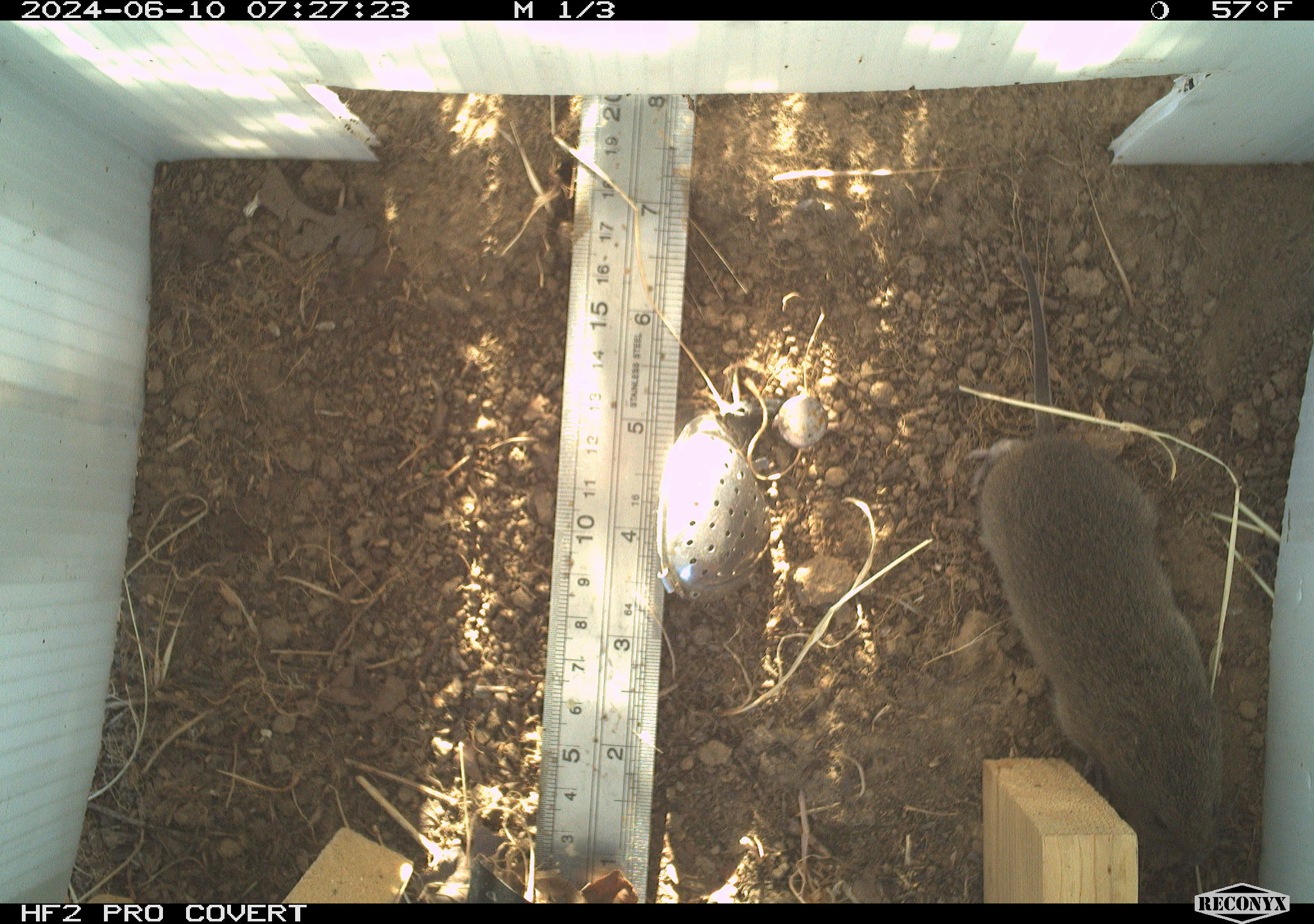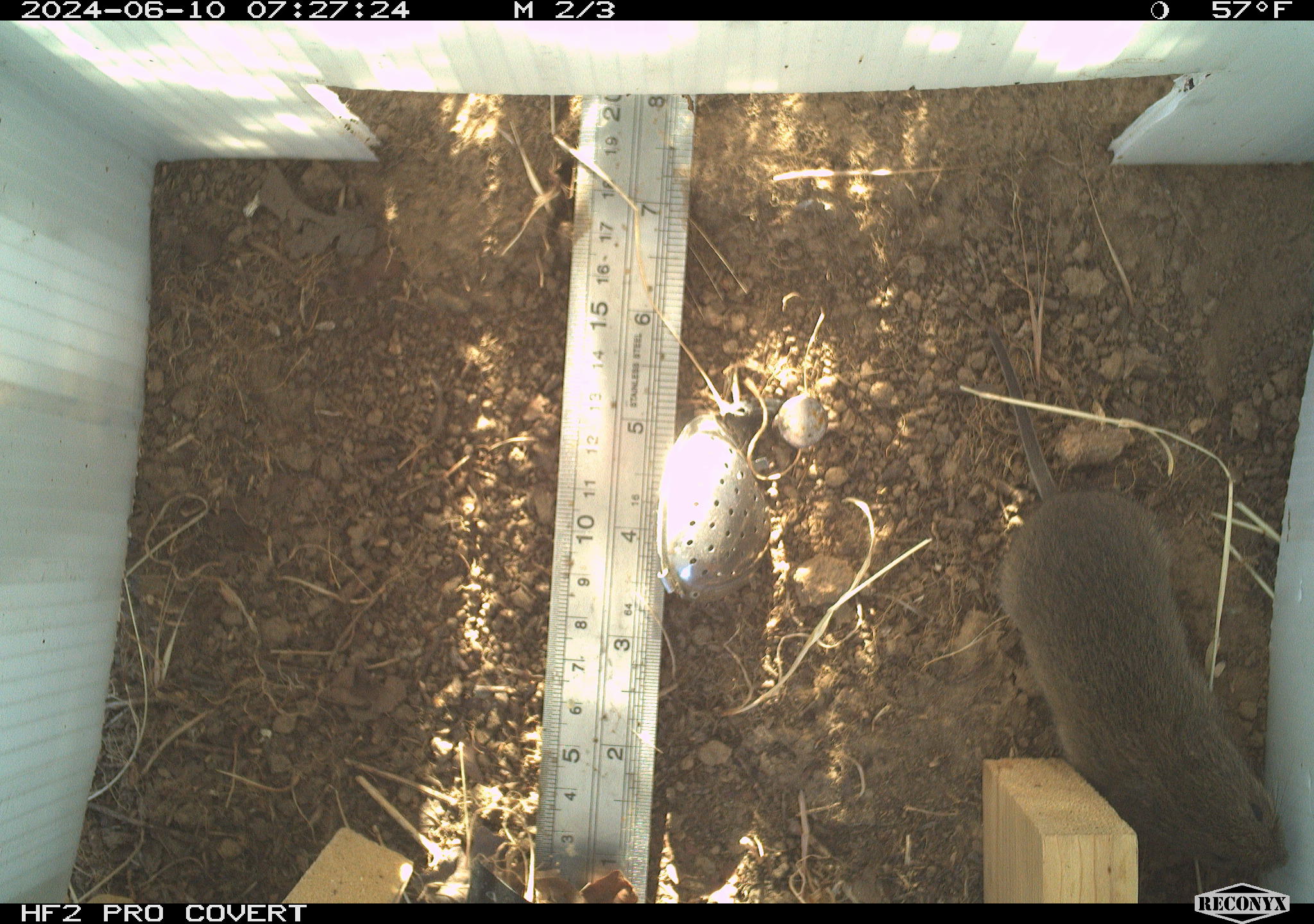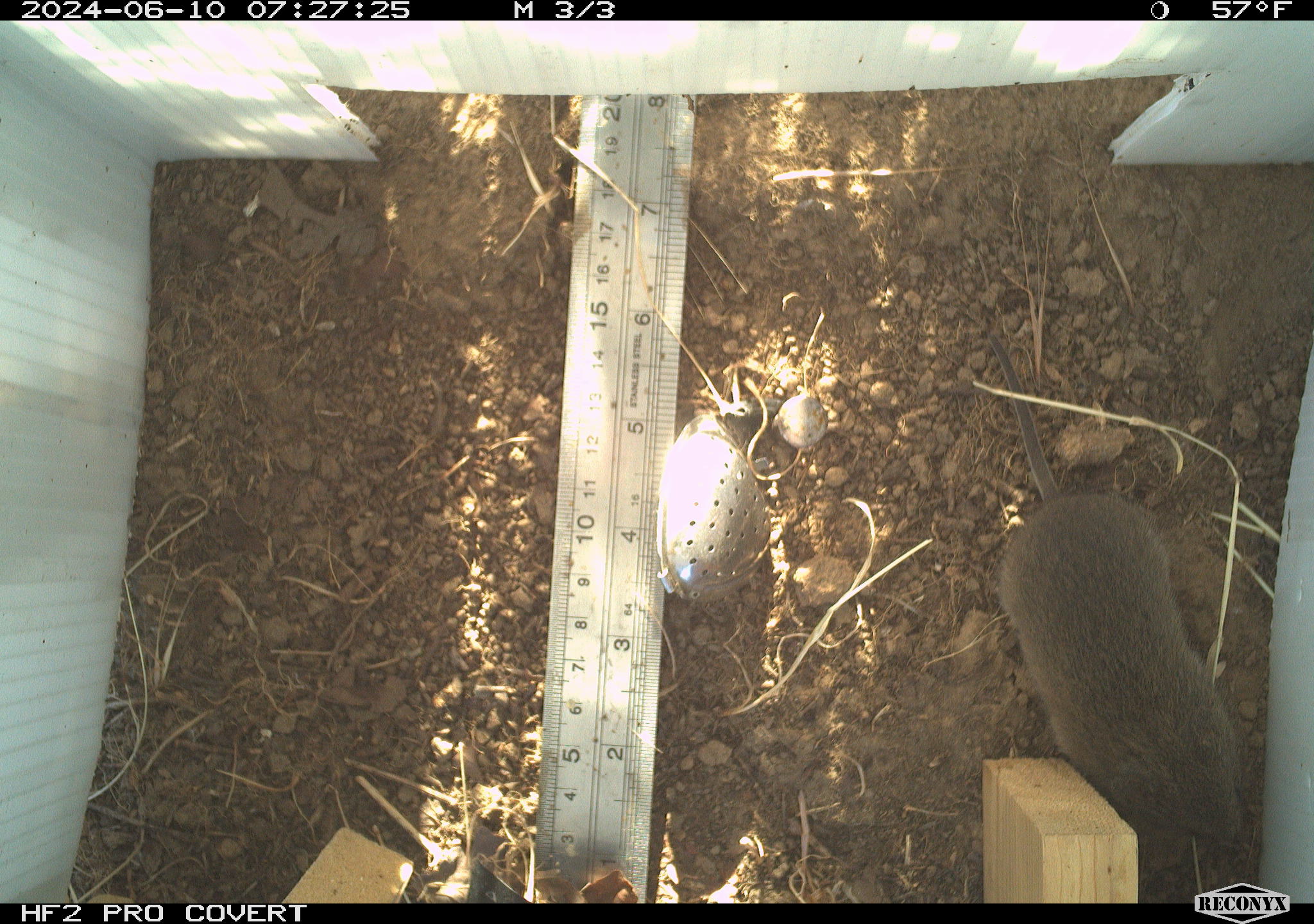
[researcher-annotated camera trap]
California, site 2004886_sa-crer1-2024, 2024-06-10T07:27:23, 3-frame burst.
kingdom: Animalia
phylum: Chordata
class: Mammalia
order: Rodentia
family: Cricetidae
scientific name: Arvicolinae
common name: voles, lemmings, and muskrats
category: arvicolinae subfamily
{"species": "arvicolinae subfamily (voles, lemmings, and muskrats) (Arvicolinae)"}